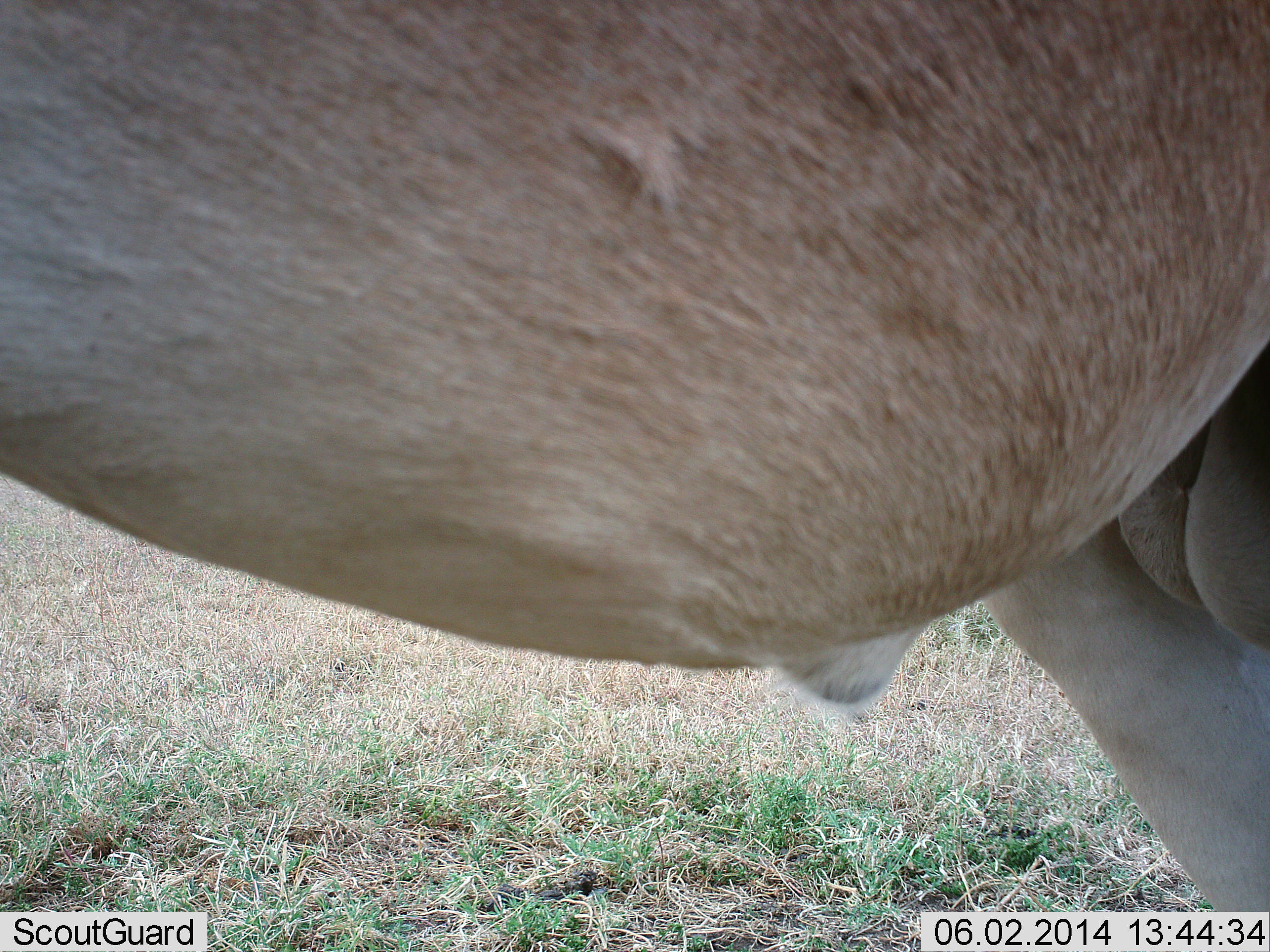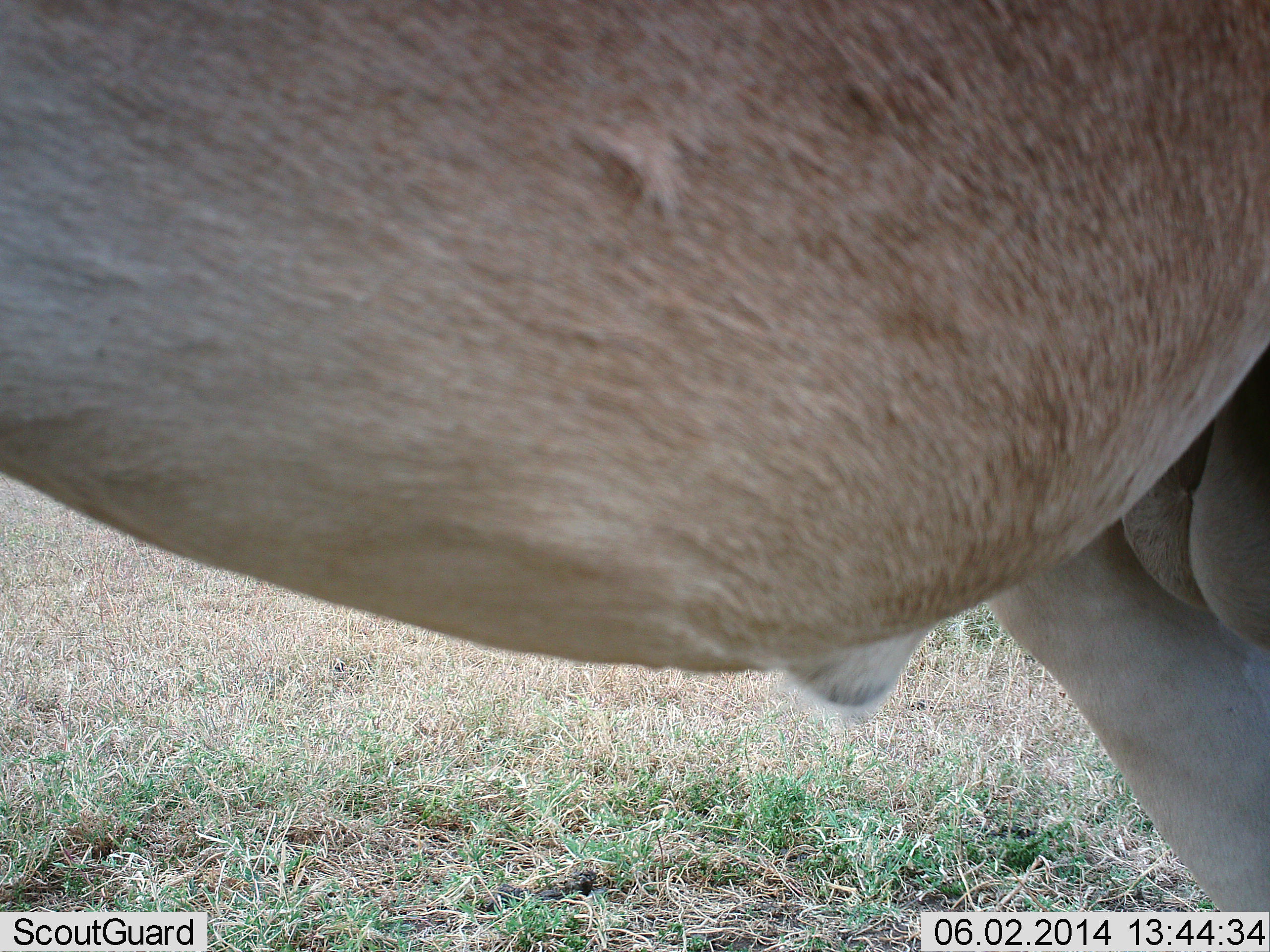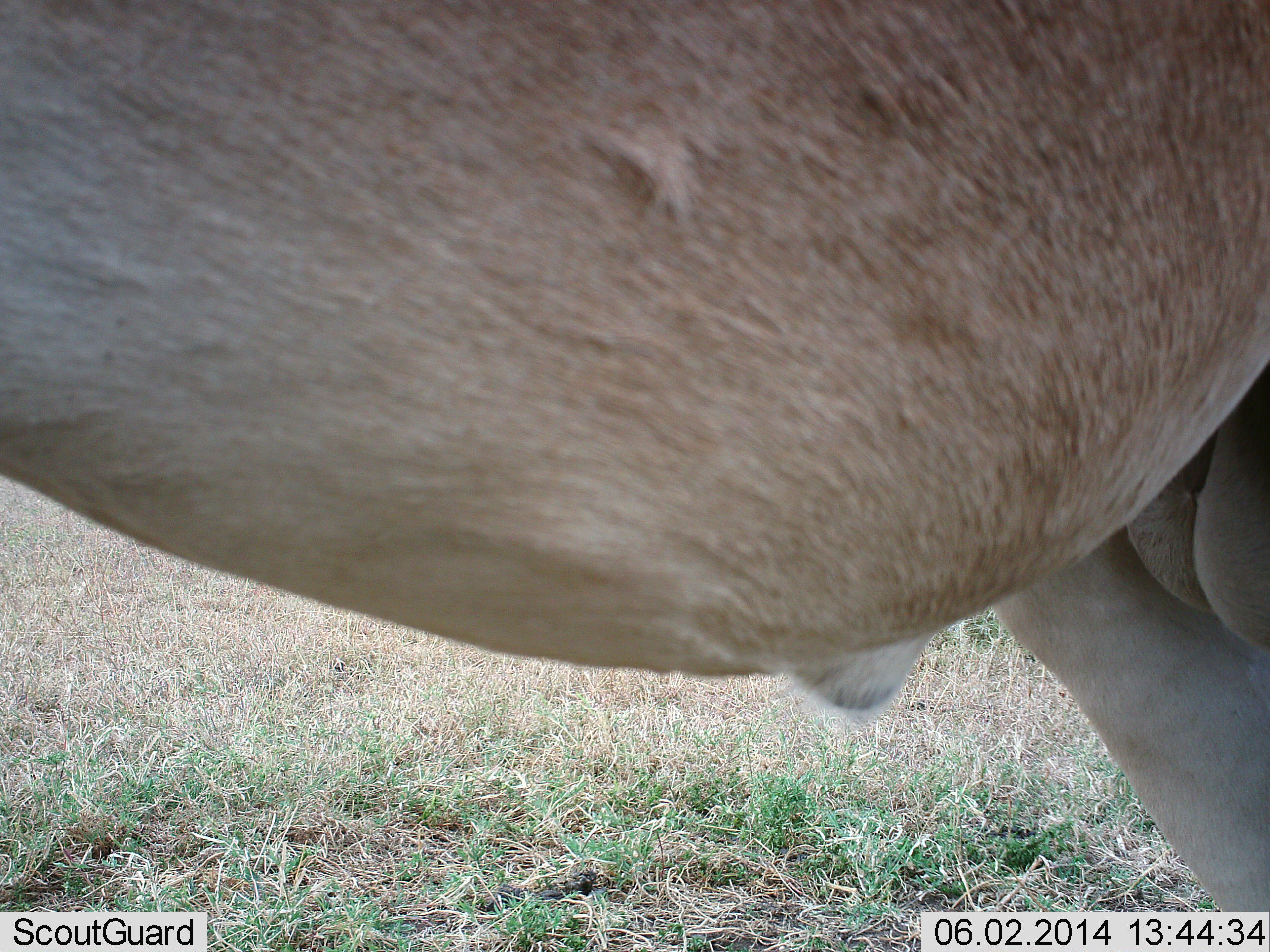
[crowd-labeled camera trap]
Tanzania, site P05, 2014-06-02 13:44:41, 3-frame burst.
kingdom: Animalia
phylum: Chordata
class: Mammalia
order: Artiodactyla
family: Bovidae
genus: Alcelaphus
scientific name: Alcelaphus buselaphus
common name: hartebeest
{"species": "hartebeest (Alcelaphus buselaphus)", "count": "1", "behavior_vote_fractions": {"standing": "100%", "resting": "0%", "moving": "0%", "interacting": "0%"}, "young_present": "0%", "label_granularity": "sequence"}